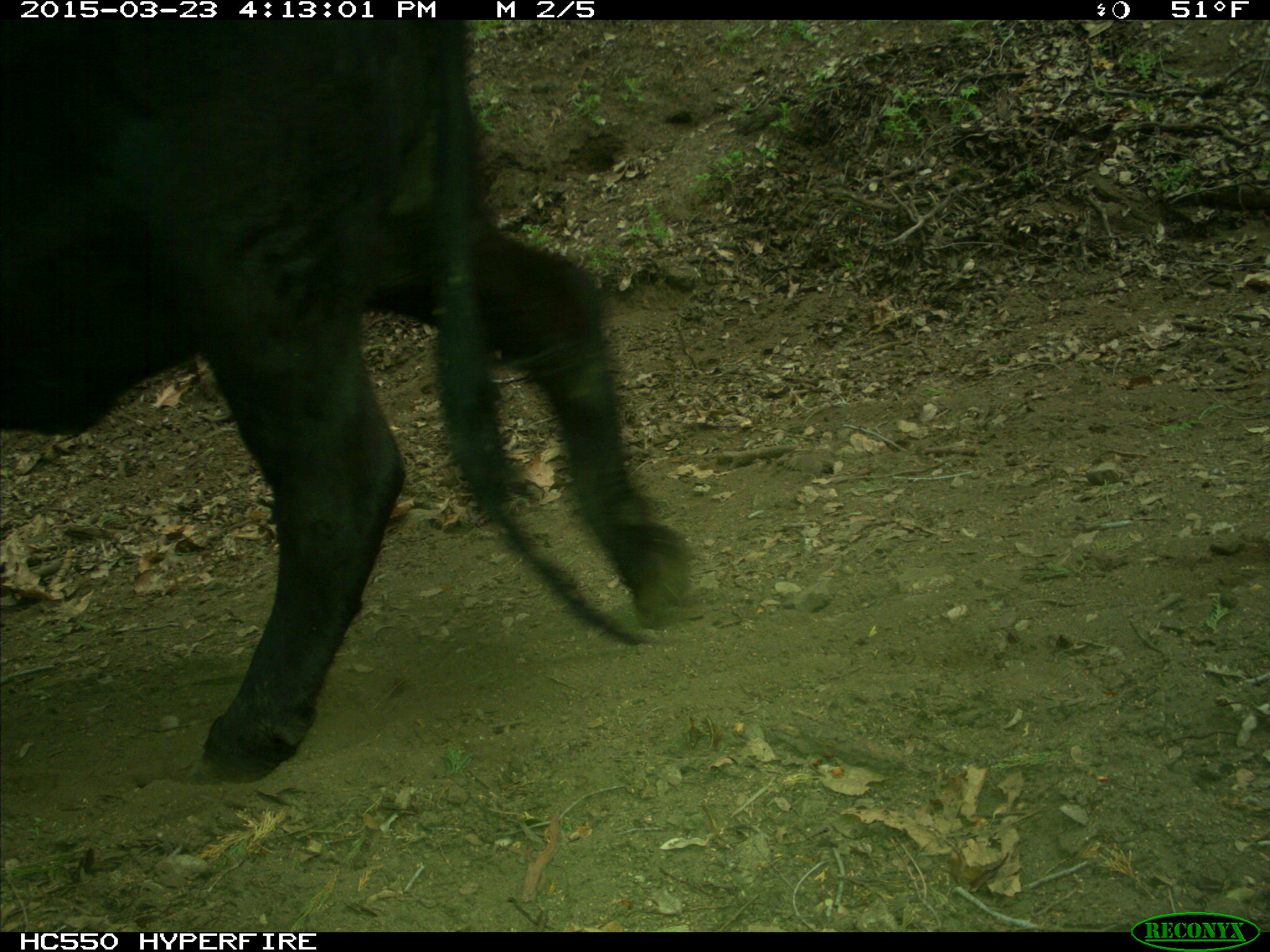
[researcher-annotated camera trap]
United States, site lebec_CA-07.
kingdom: Animalia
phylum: Chordata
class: Mammalia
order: Artiodactyla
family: Bovidae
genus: Bos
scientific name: Bos taurus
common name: domestic cow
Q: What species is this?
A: Bos taurus (domestic cow).